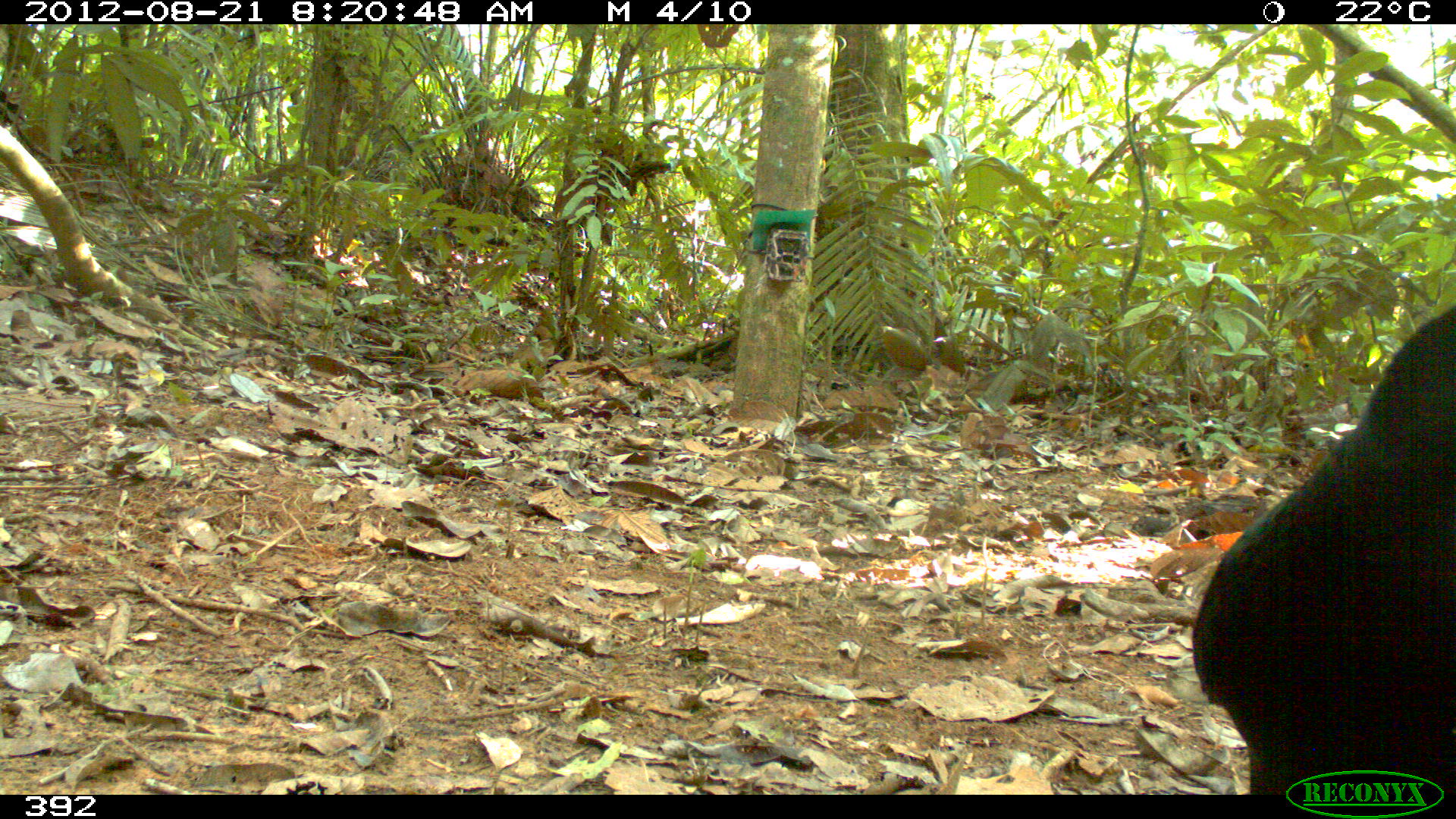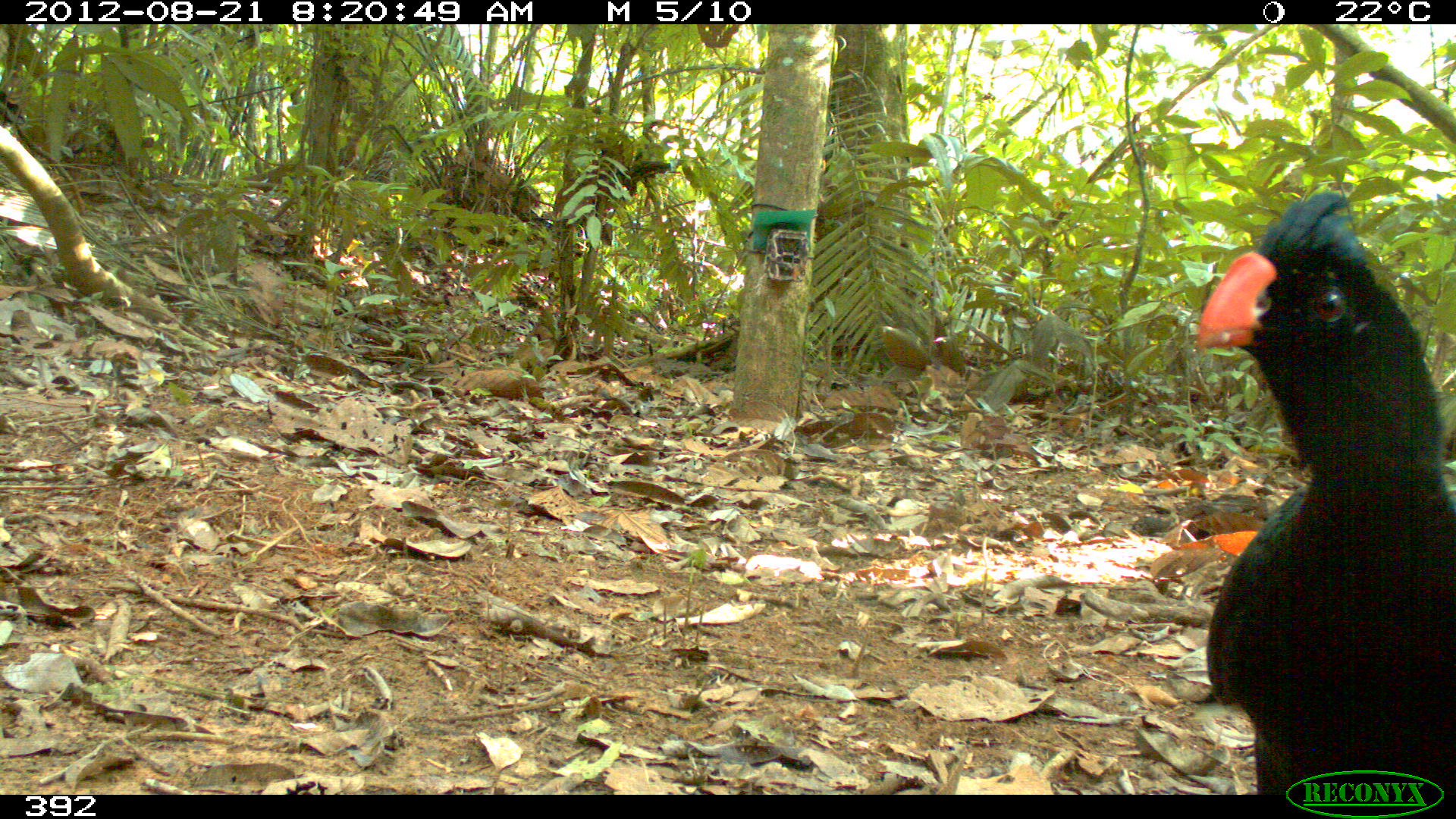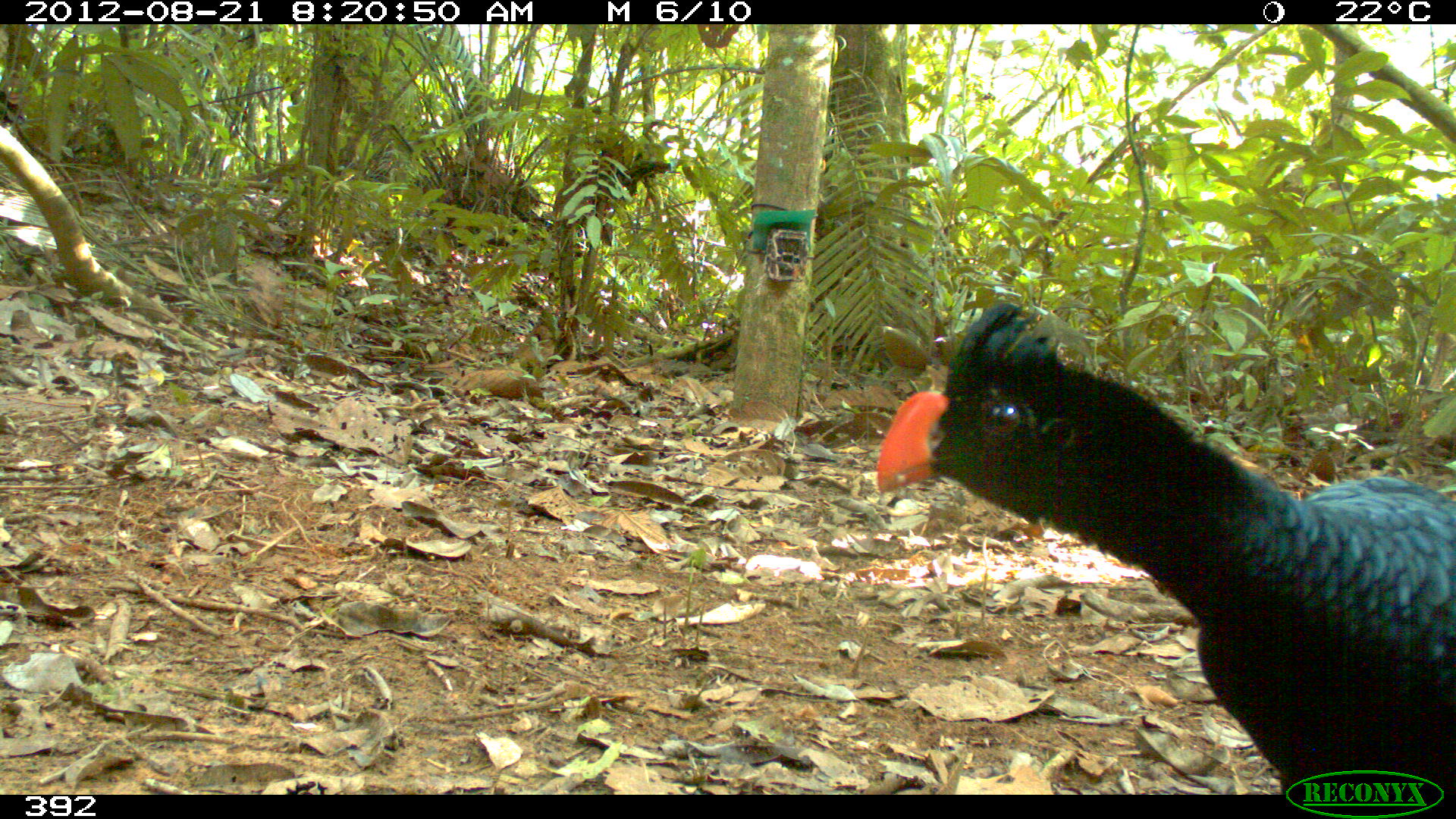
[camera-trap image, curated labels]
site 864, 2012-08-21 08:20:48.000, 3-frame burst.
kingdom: Animalia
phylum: Chordata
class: Aves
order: Galliformes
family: Cracidae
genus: Mitu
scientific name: Mitu tuberosum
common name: razor-billed curassow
Mitu tuberosum (razor-billed curassow).